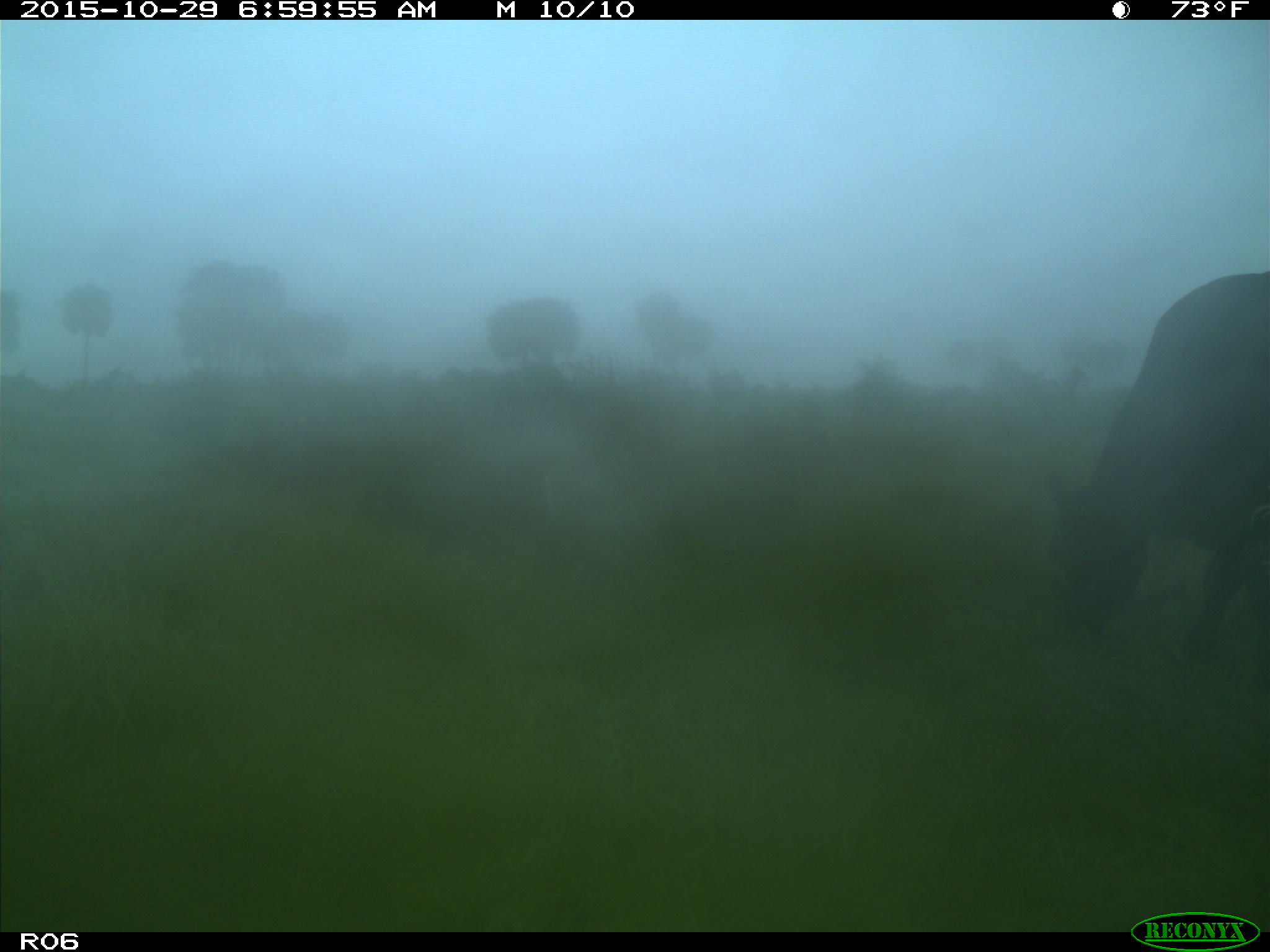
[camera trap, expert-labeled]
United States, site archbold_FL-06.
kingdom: Animalia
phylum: Chordata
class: Mammalia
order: Artiodactyla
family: Bovidae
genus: Bos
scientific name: Bos taurus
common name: domestic cow